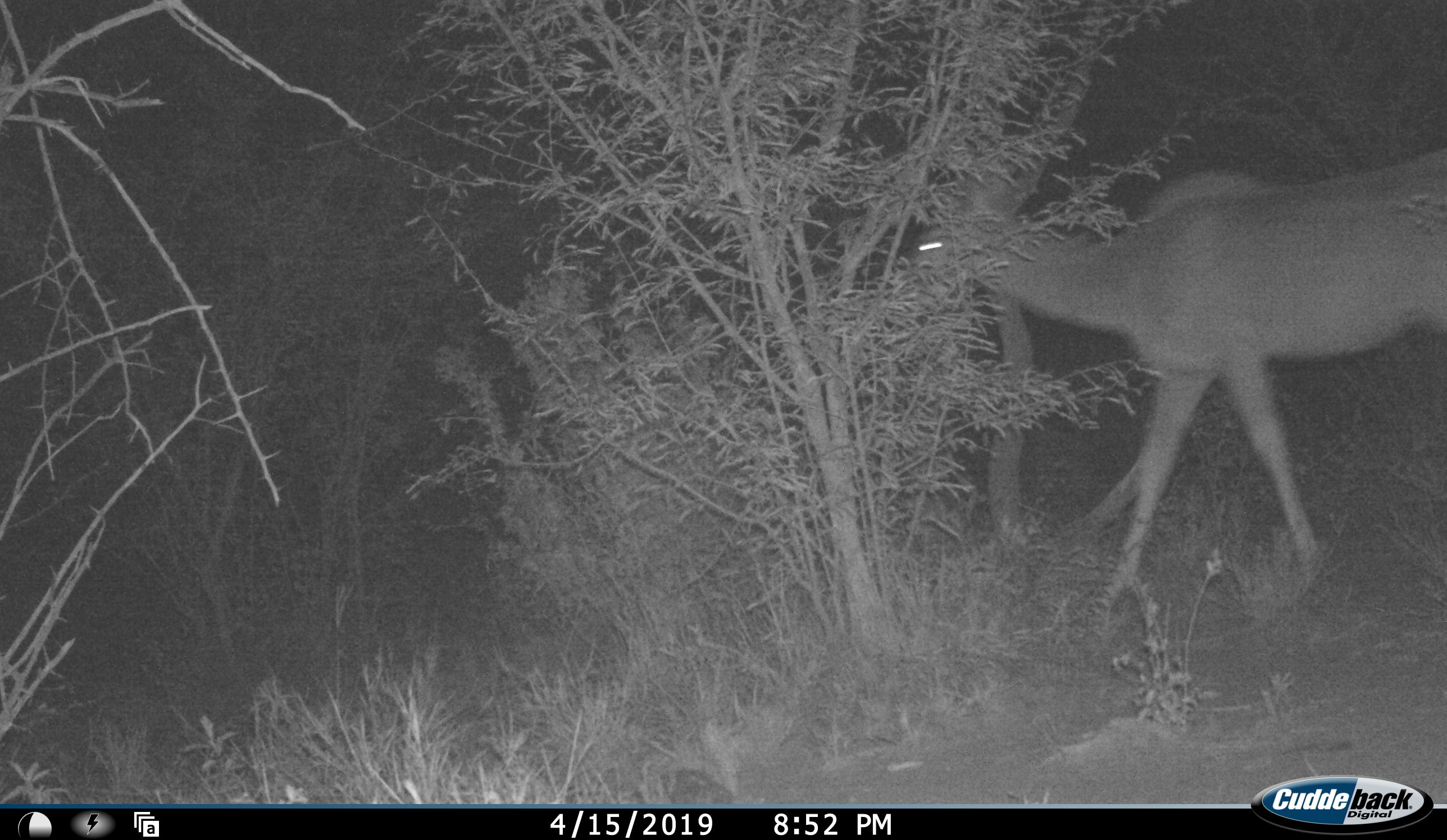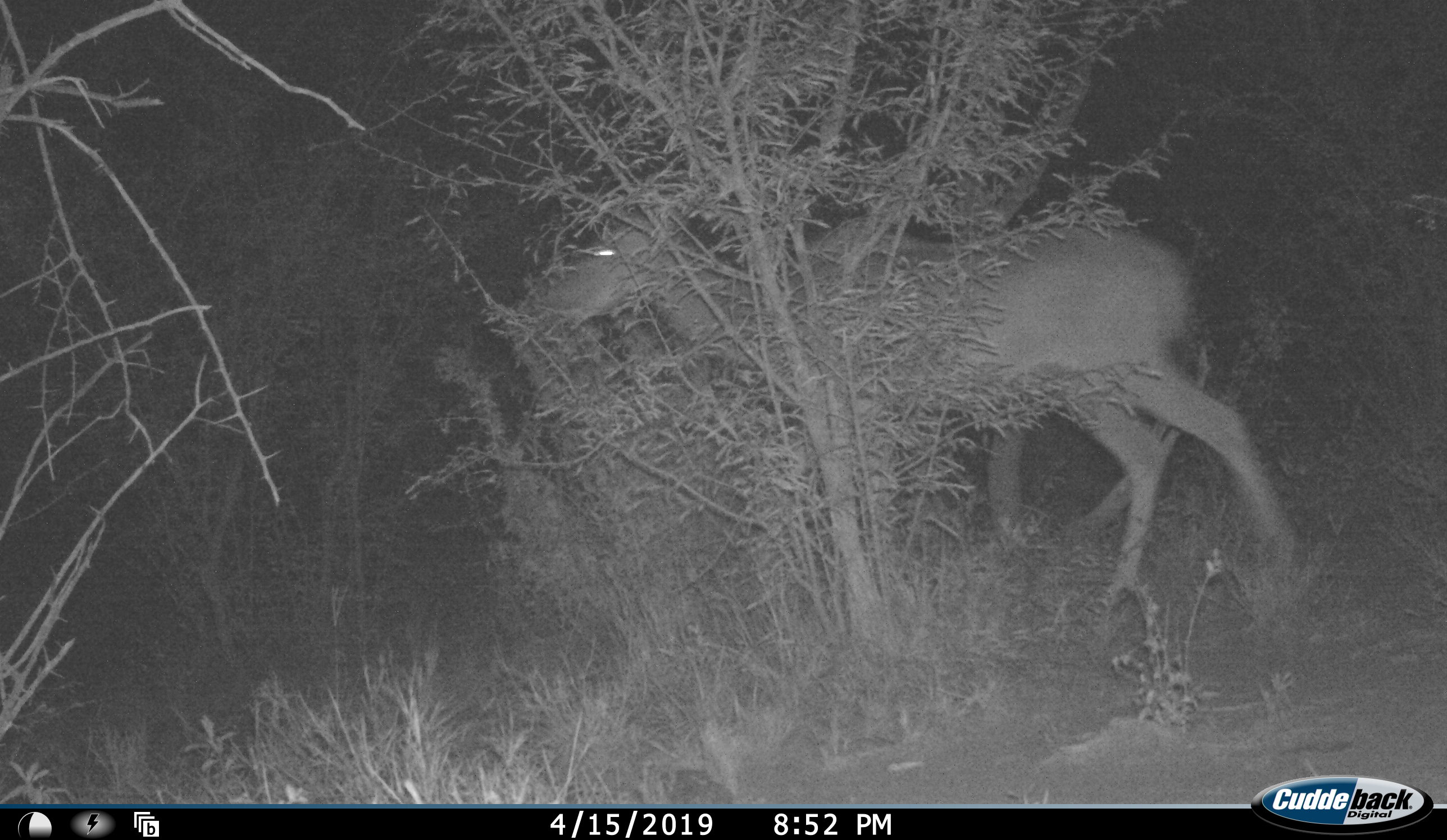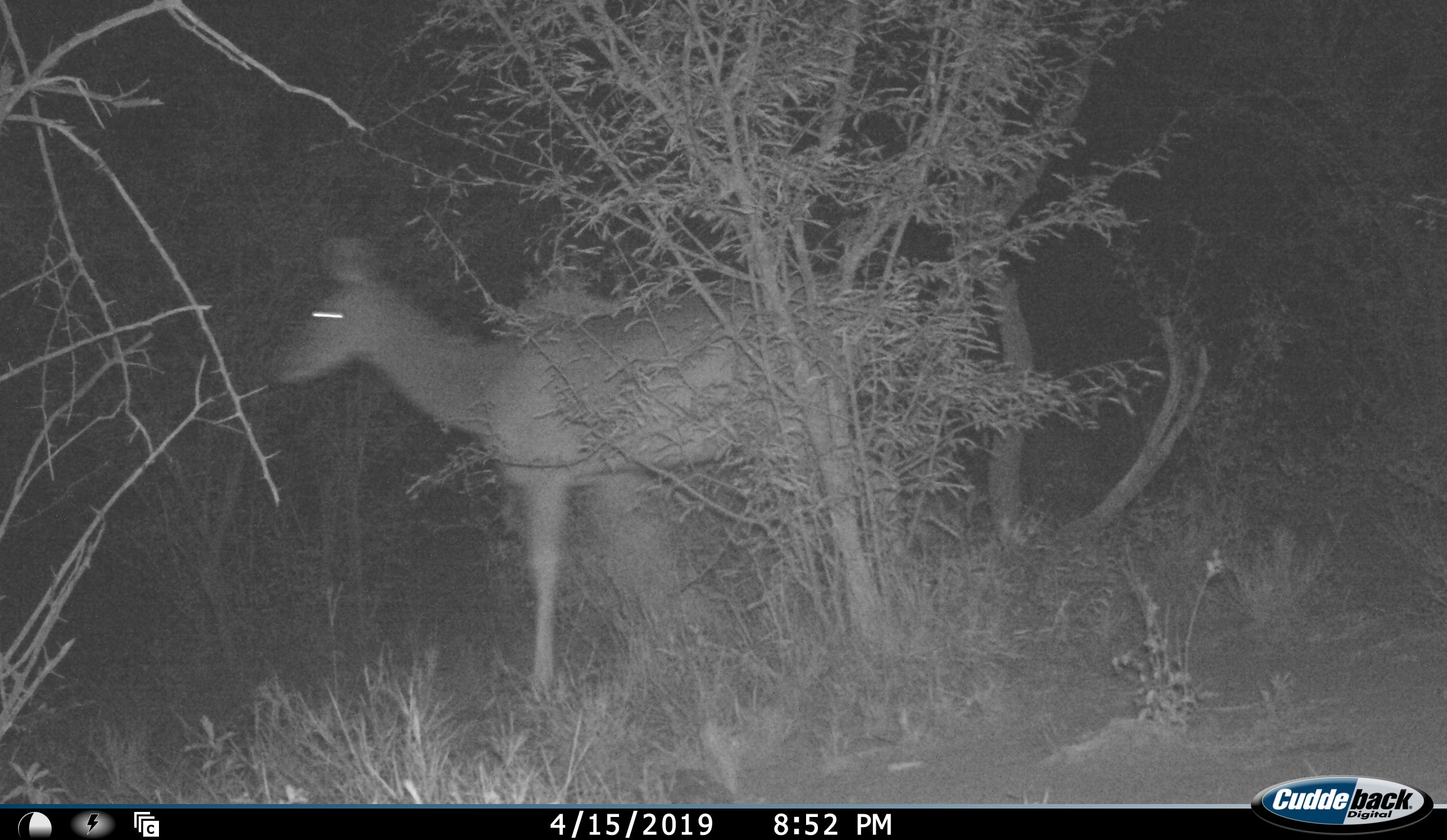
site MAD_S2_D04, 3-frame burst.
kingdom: Animalia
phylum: Chordata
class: Mammalia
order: Artiodactyla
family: Bovidae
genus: Tragelaphus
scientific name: Tragelaphus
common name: kudu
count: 1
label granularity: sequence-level